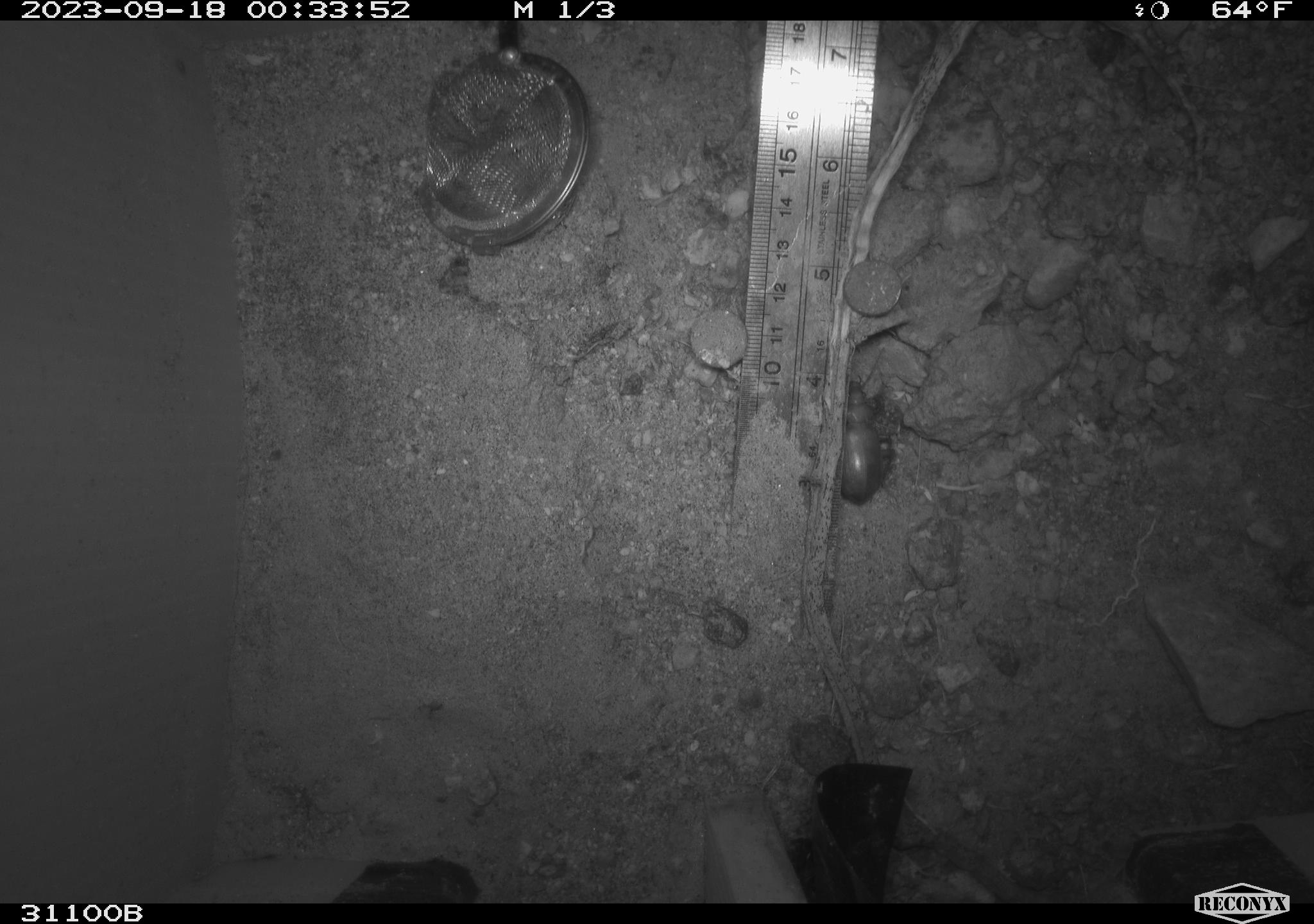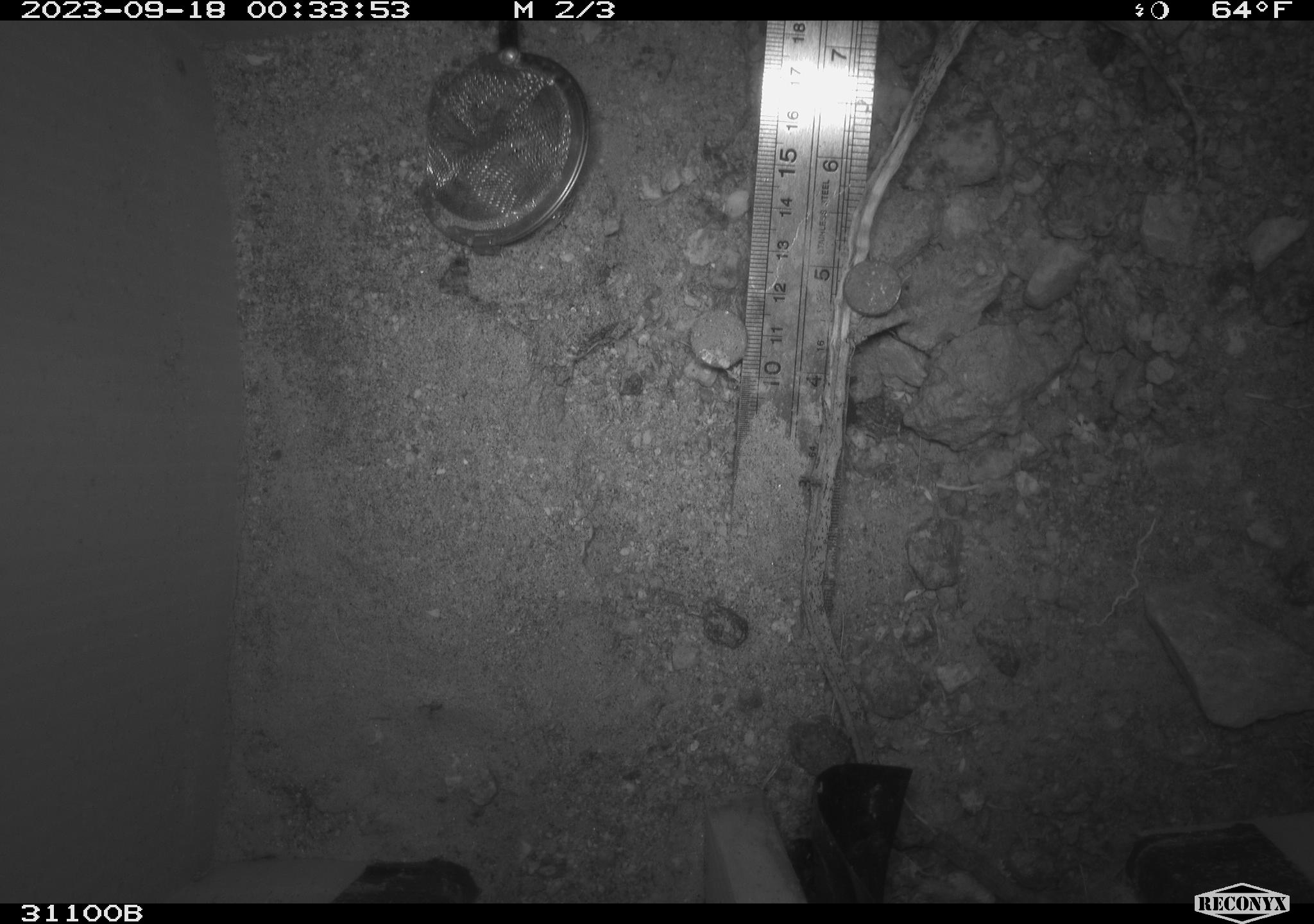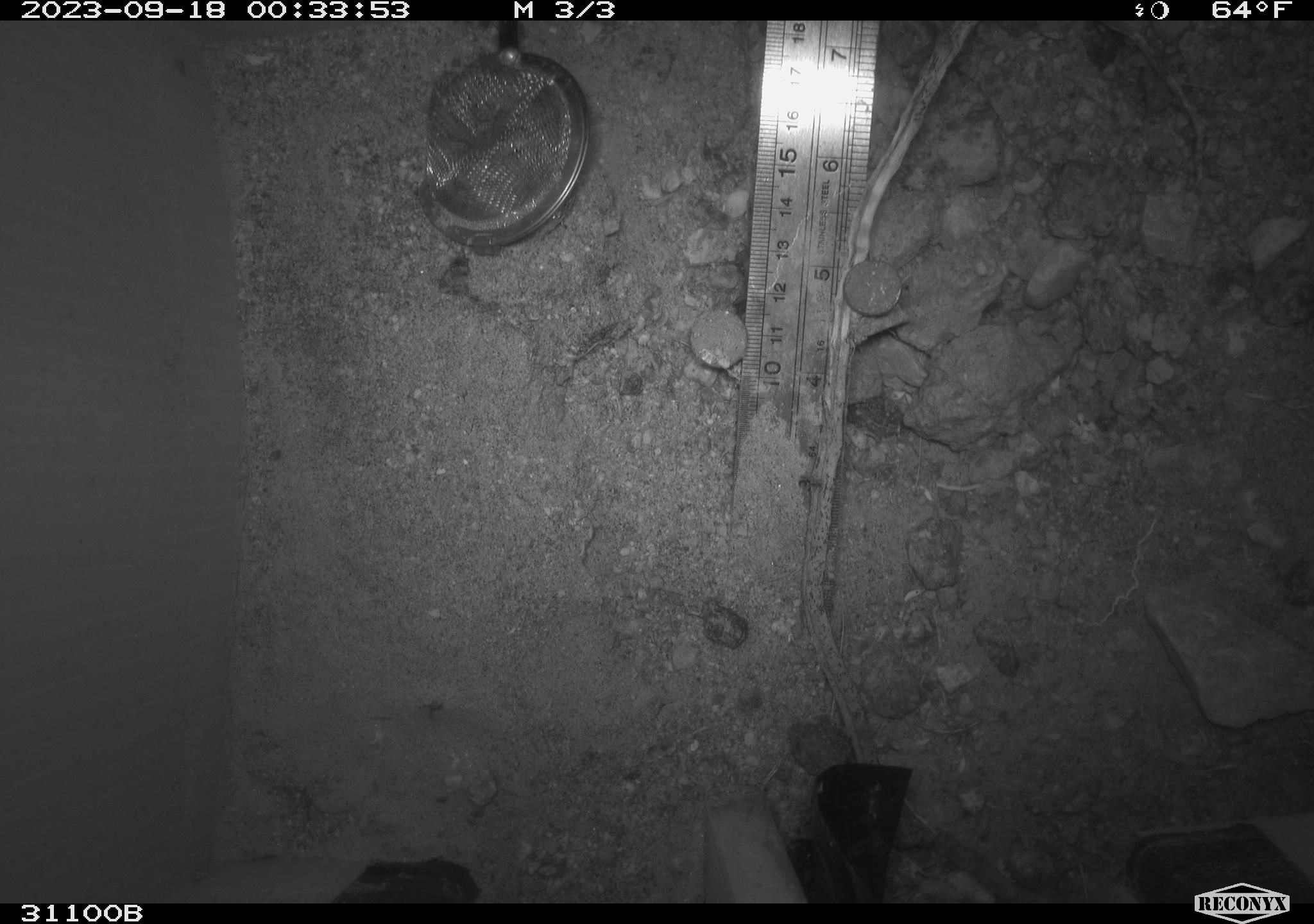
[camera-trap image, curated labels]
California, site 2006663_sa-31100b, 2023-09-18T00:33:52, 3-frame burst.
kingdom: Animalia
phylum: Arthropoda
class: Insecta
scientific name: Insecta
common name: insect